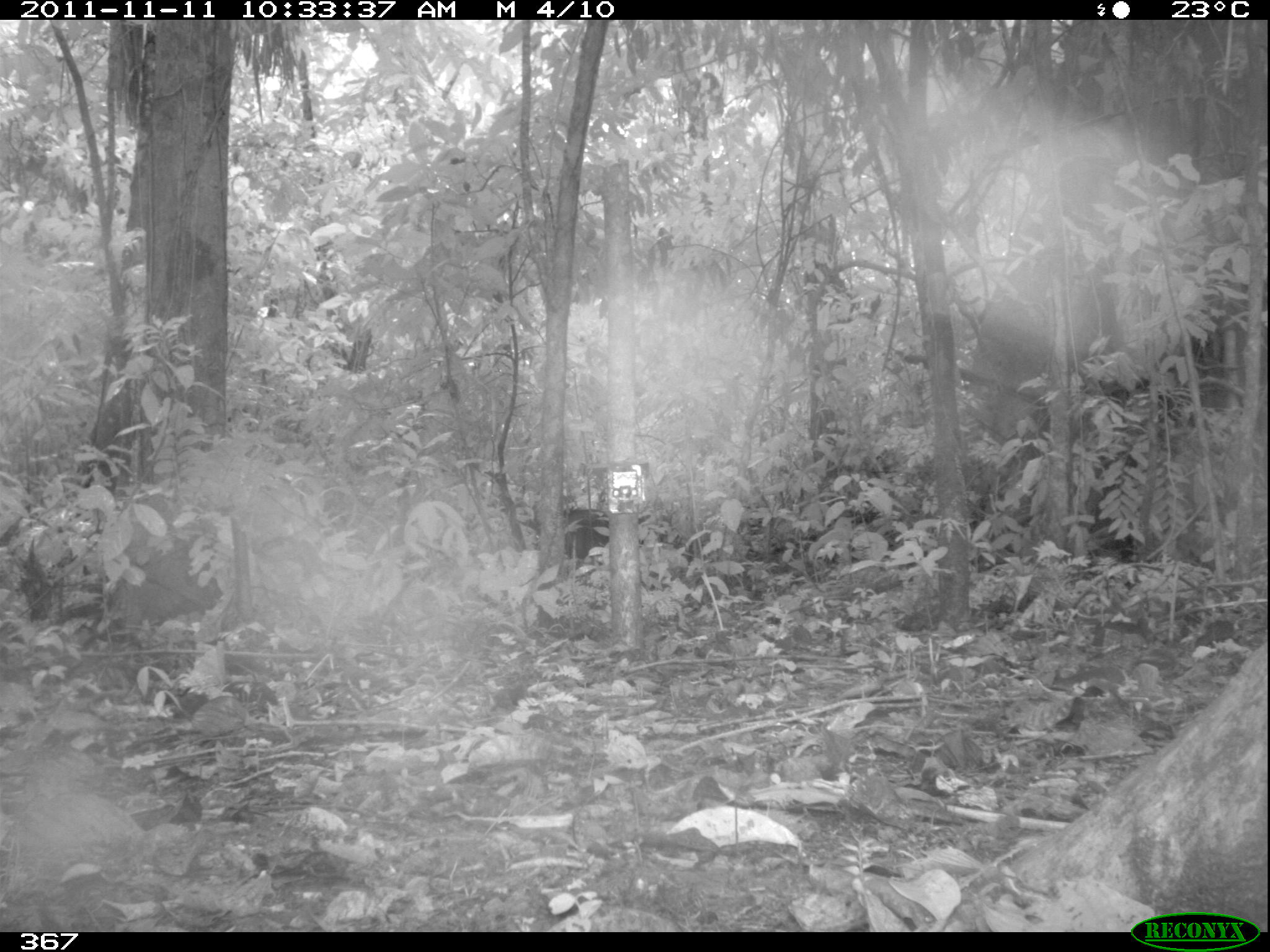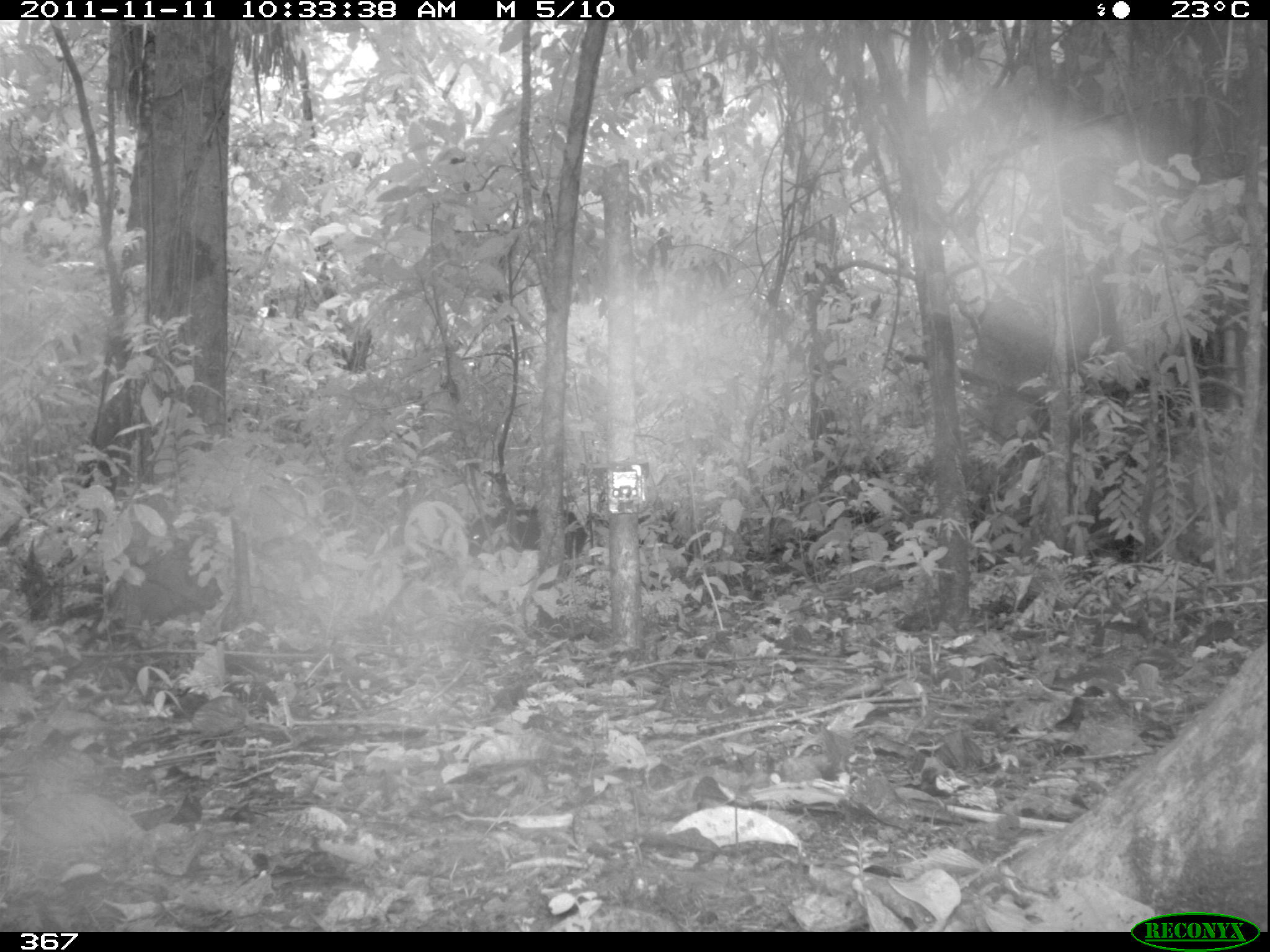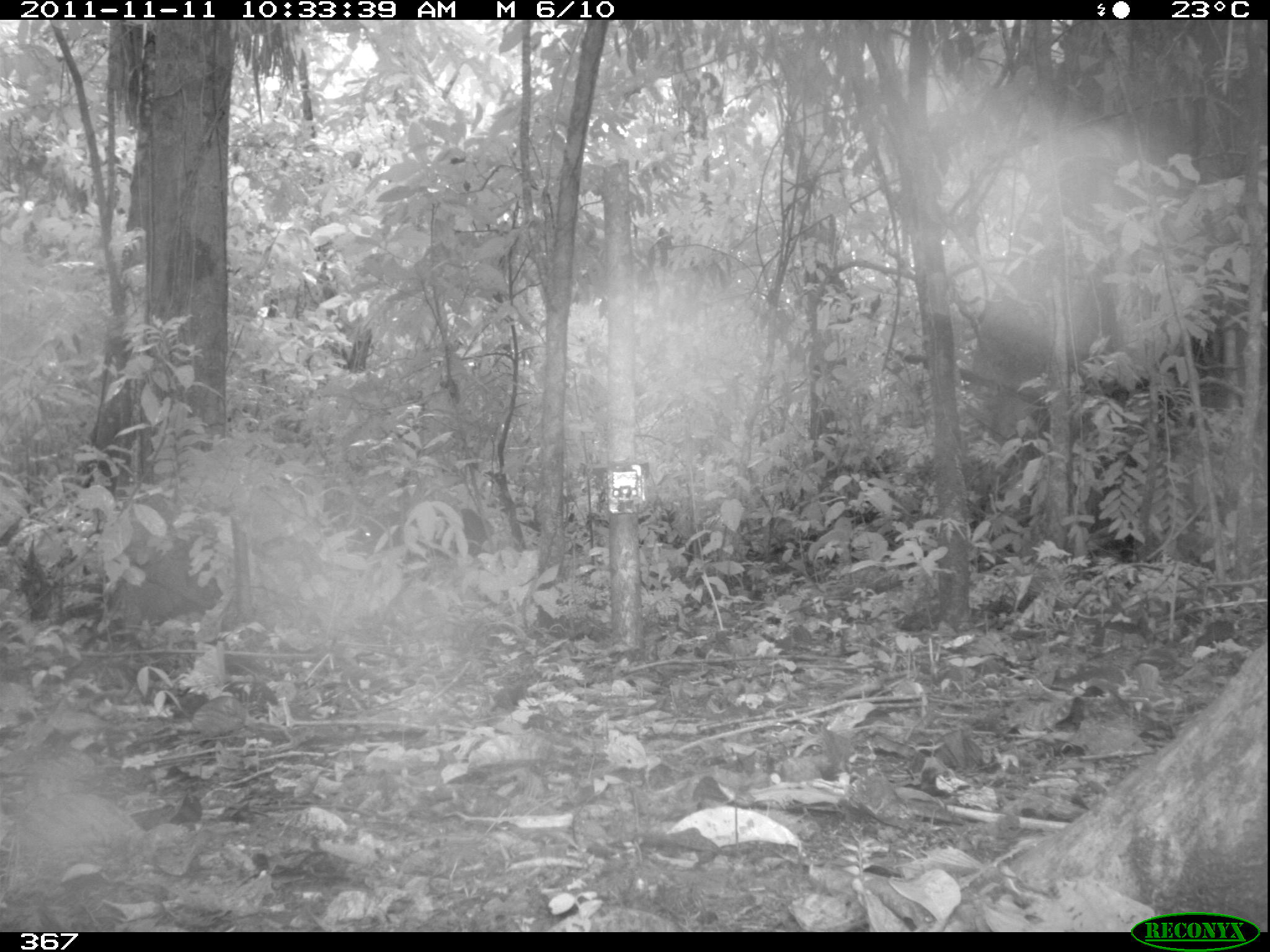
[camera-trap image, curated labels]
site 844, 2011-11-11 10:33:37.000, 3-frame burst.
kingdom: Animalia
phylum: Chordata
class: Mammalia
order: Artiodactyla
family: Tayassuidae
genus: Tayassu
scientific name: Tayassu pecari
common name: white-lipped peccary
Tayassu pecari (white-lipped peccary).